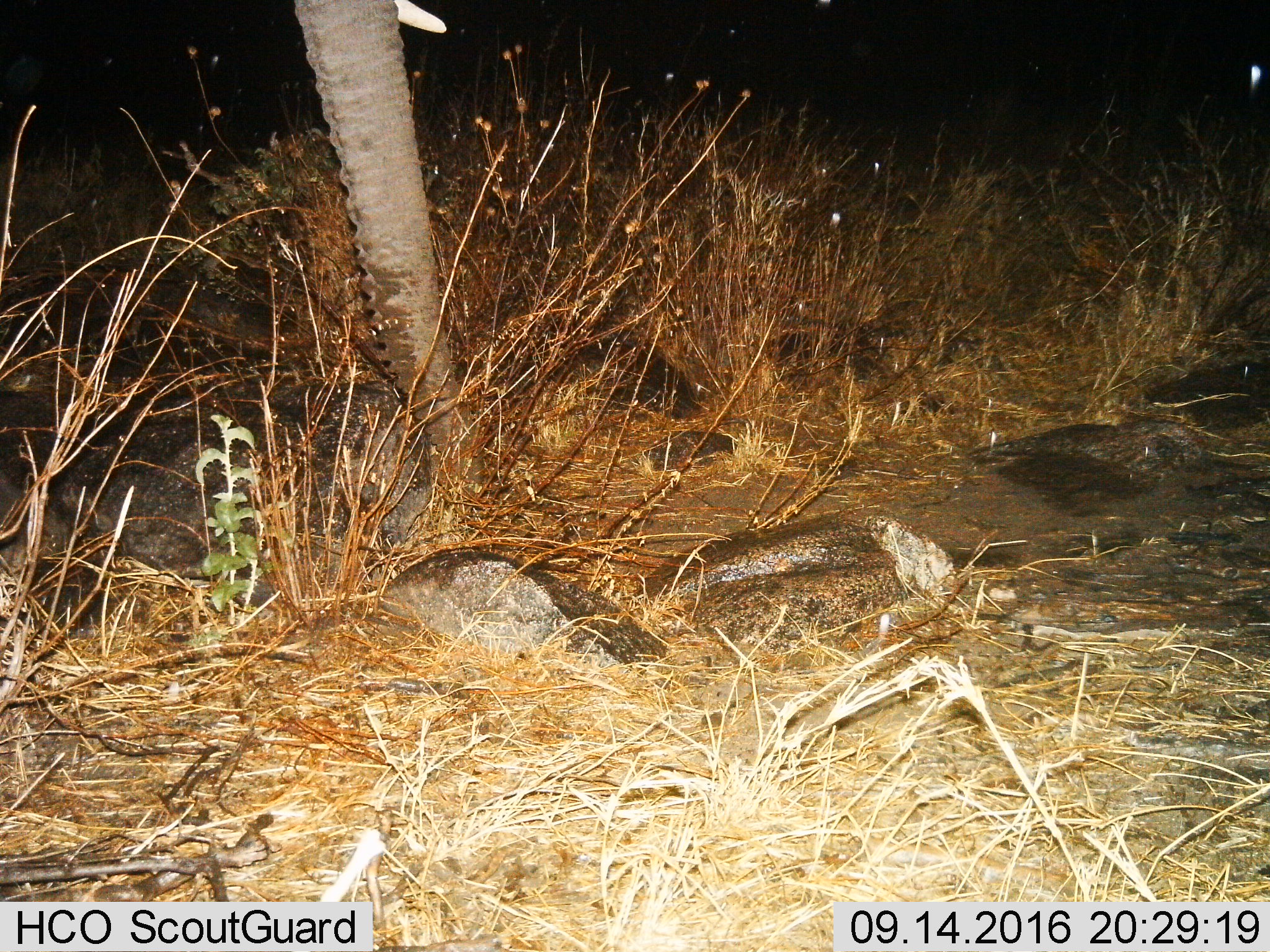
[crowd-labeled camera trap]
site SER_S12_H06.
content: unidentified animal